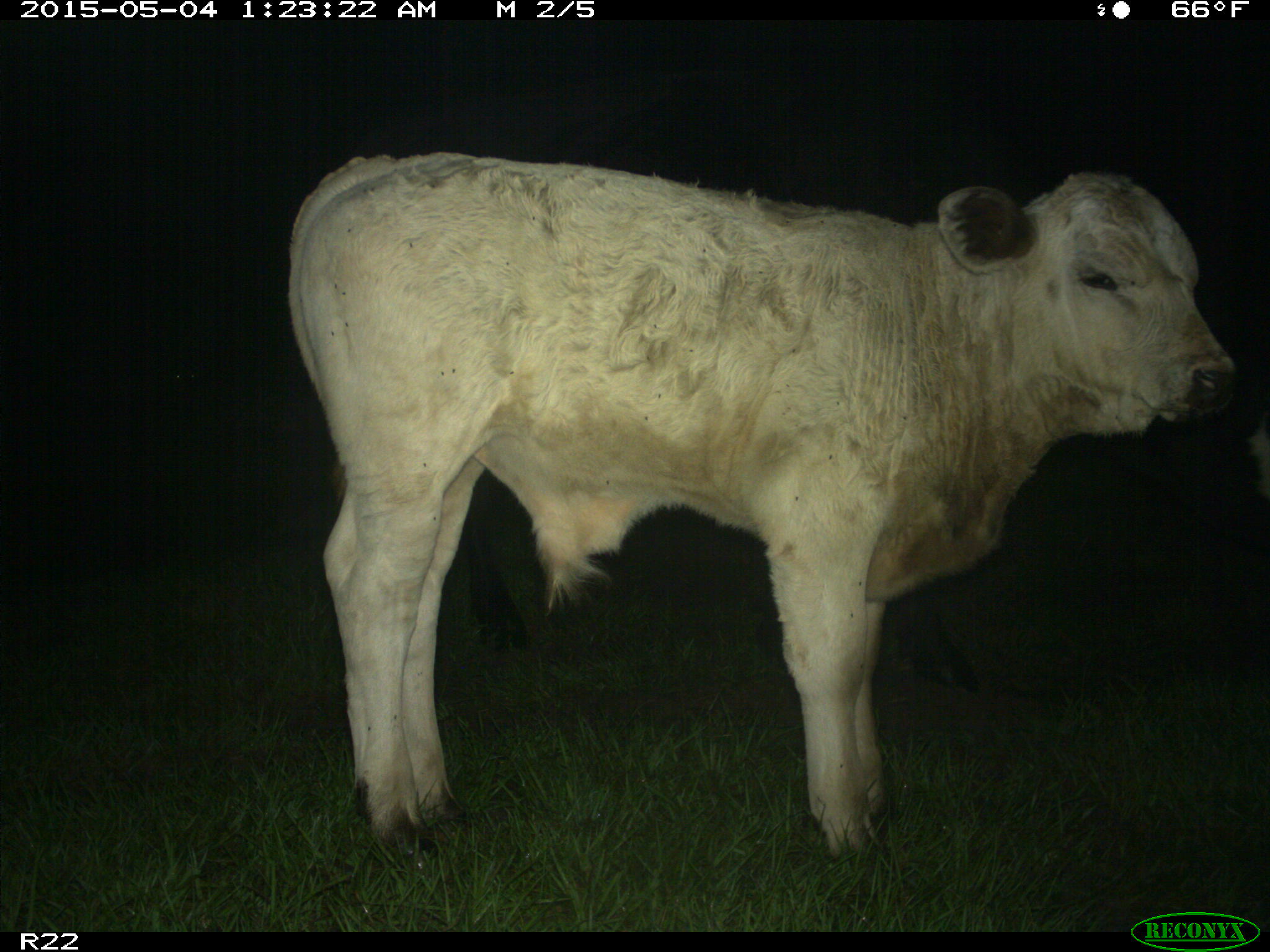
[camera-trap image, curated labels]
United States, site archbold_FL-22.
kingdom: Animalia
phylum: Chordata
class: Mammalia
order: Artiodactyla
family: Bovidae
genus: Bos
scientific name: Bos taurus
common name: domestic cow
Bos taurus (domestic cow).